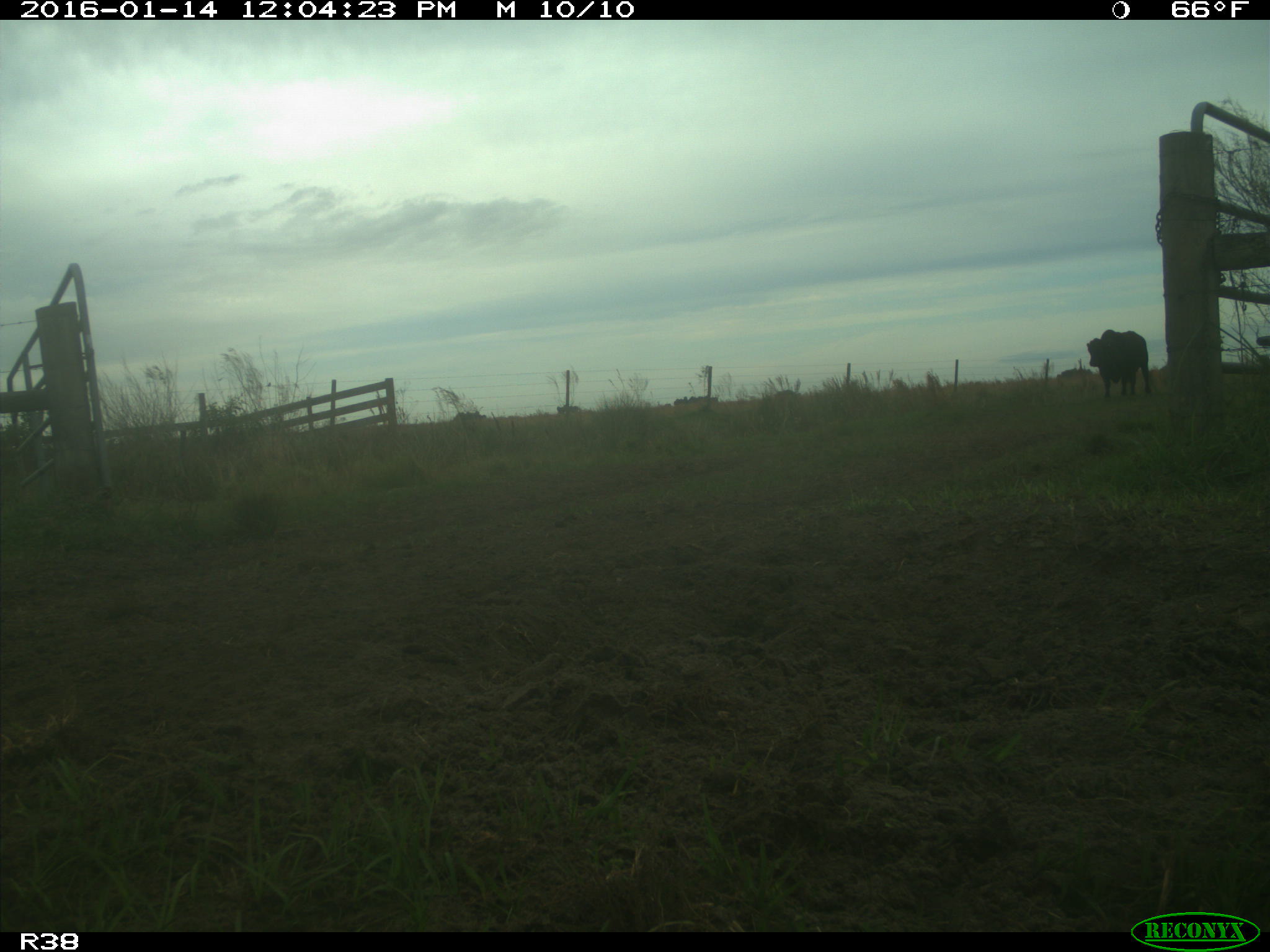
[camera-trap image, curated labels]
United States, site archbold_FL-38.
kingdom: Animalia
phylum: Chordata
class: Mammalia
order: Artiodactyla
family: Bovidae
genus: Bos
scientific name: Bos taurus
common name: domestic cow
Bos taurus (domestic cow).